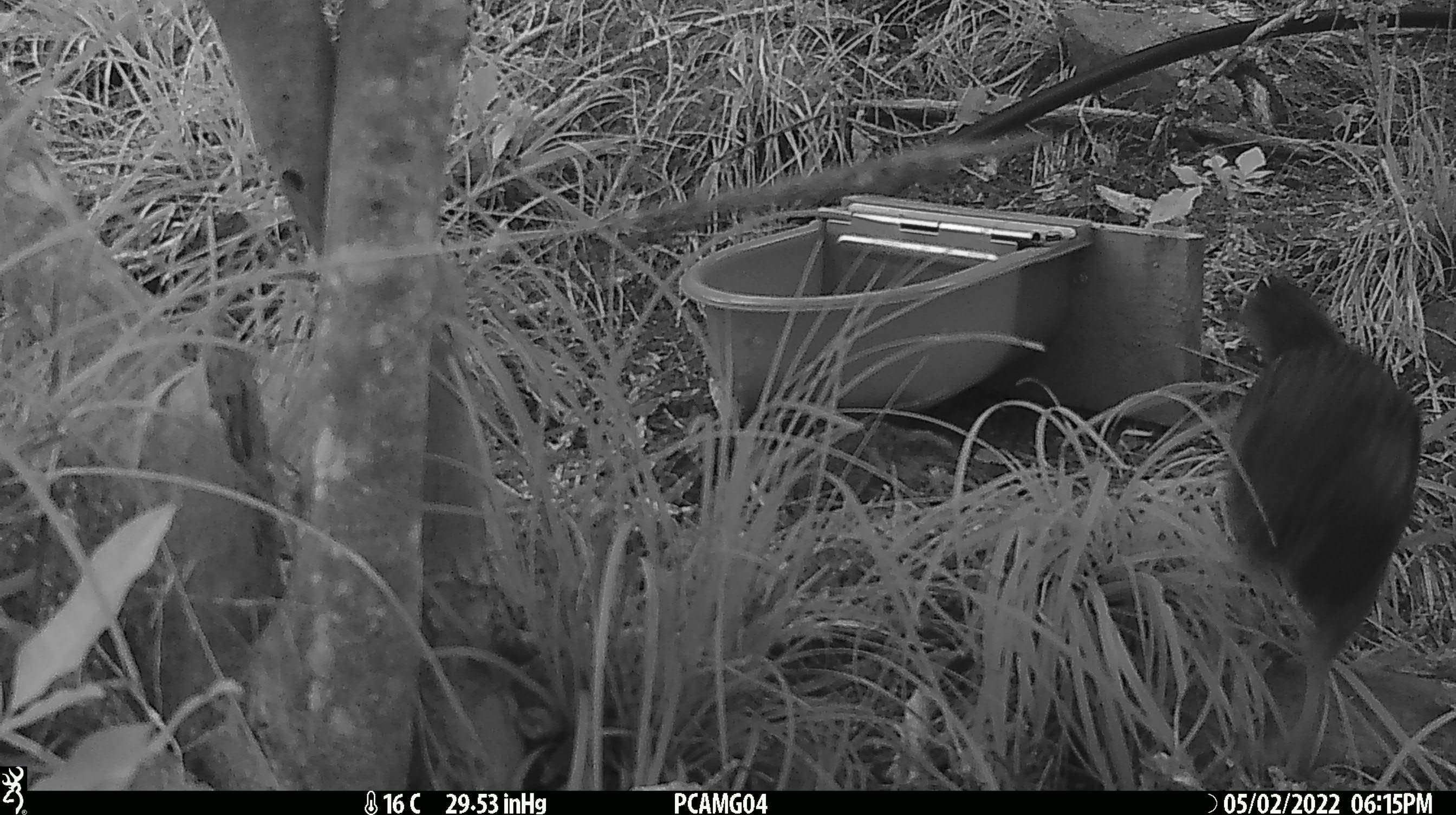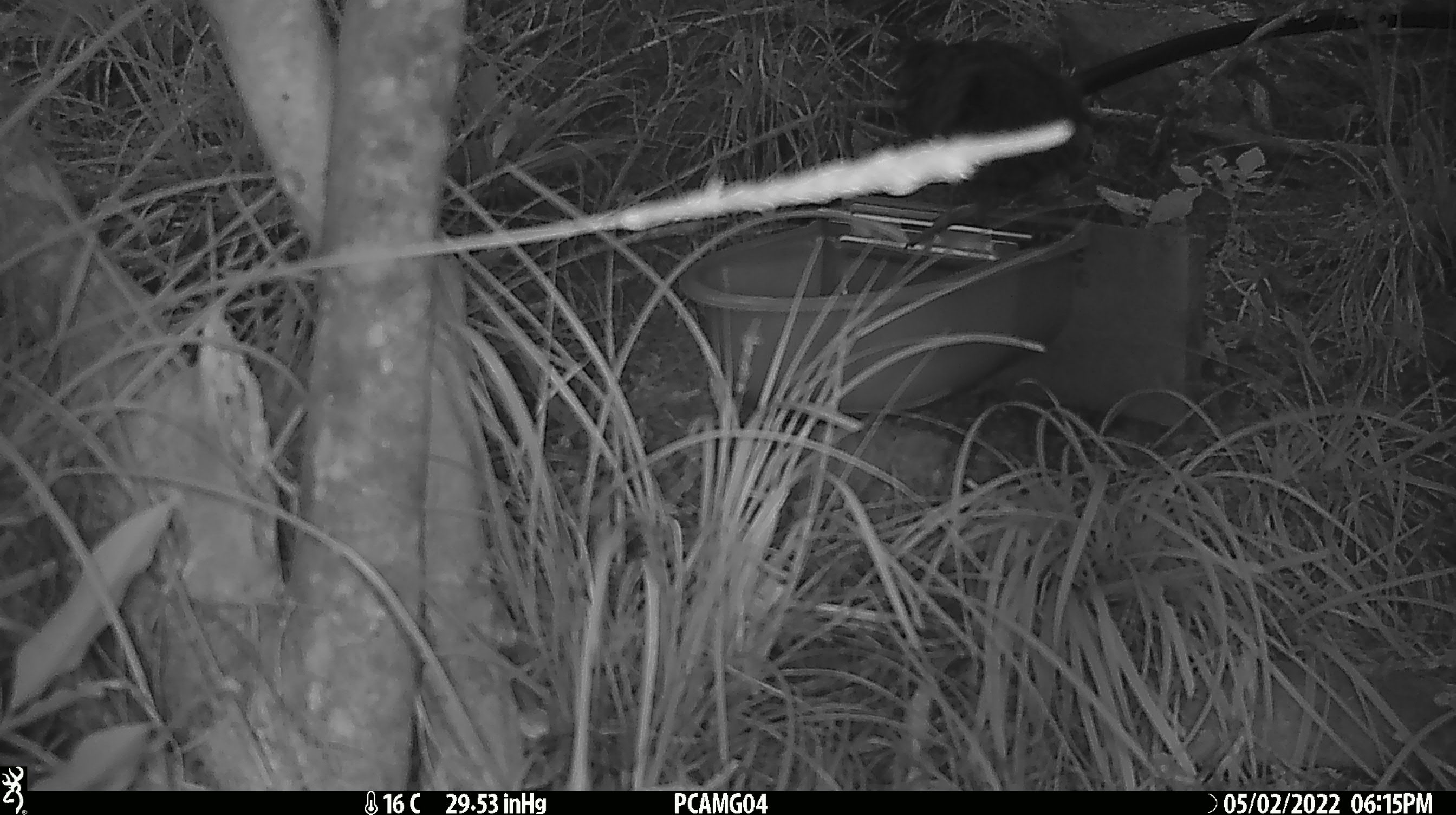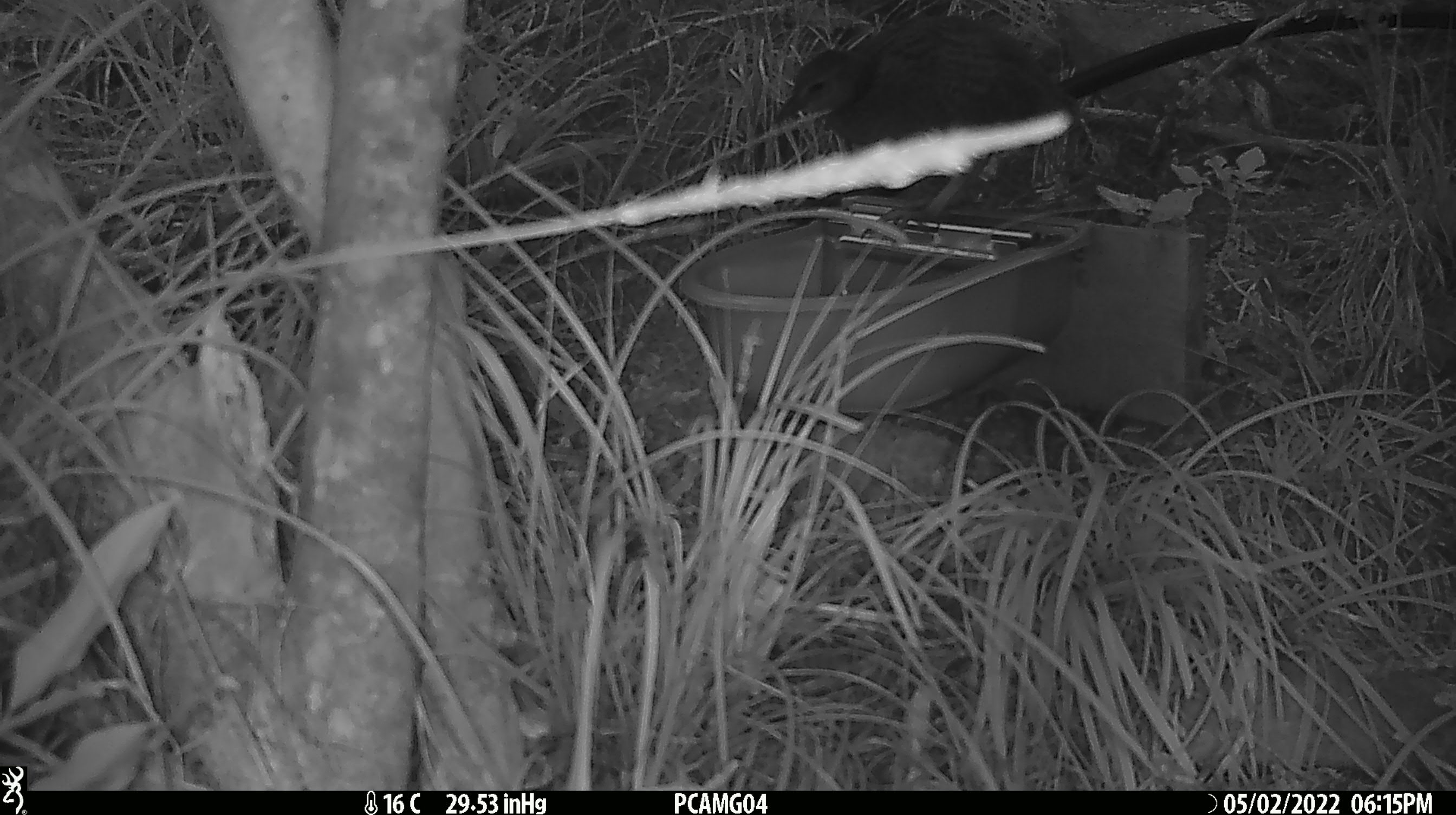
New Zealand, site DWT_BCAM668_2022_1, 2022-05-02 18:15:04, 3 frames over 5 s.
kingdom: Animalia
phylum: Chordata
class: Aves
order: Gruiformes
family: Rallidae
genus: Gallirallus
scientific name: Gallirallus australis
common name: weka